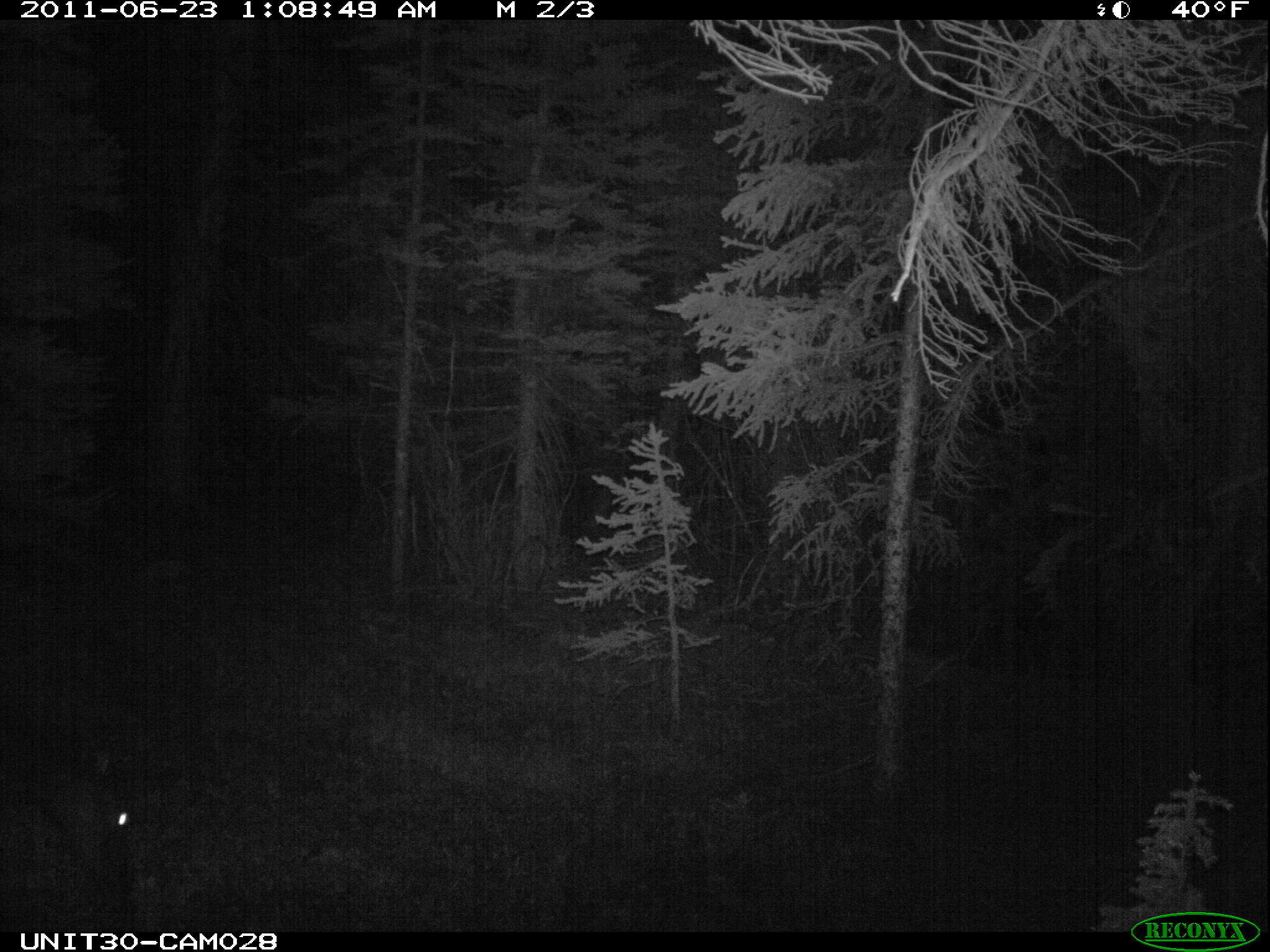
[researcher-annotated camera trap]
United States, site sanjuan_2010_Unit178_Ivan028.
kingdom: Animalia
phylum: Chordata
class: Mammalia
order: Artiodactyla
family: Cervidae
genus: Cervus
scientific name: Cervus elaphus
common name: red deer